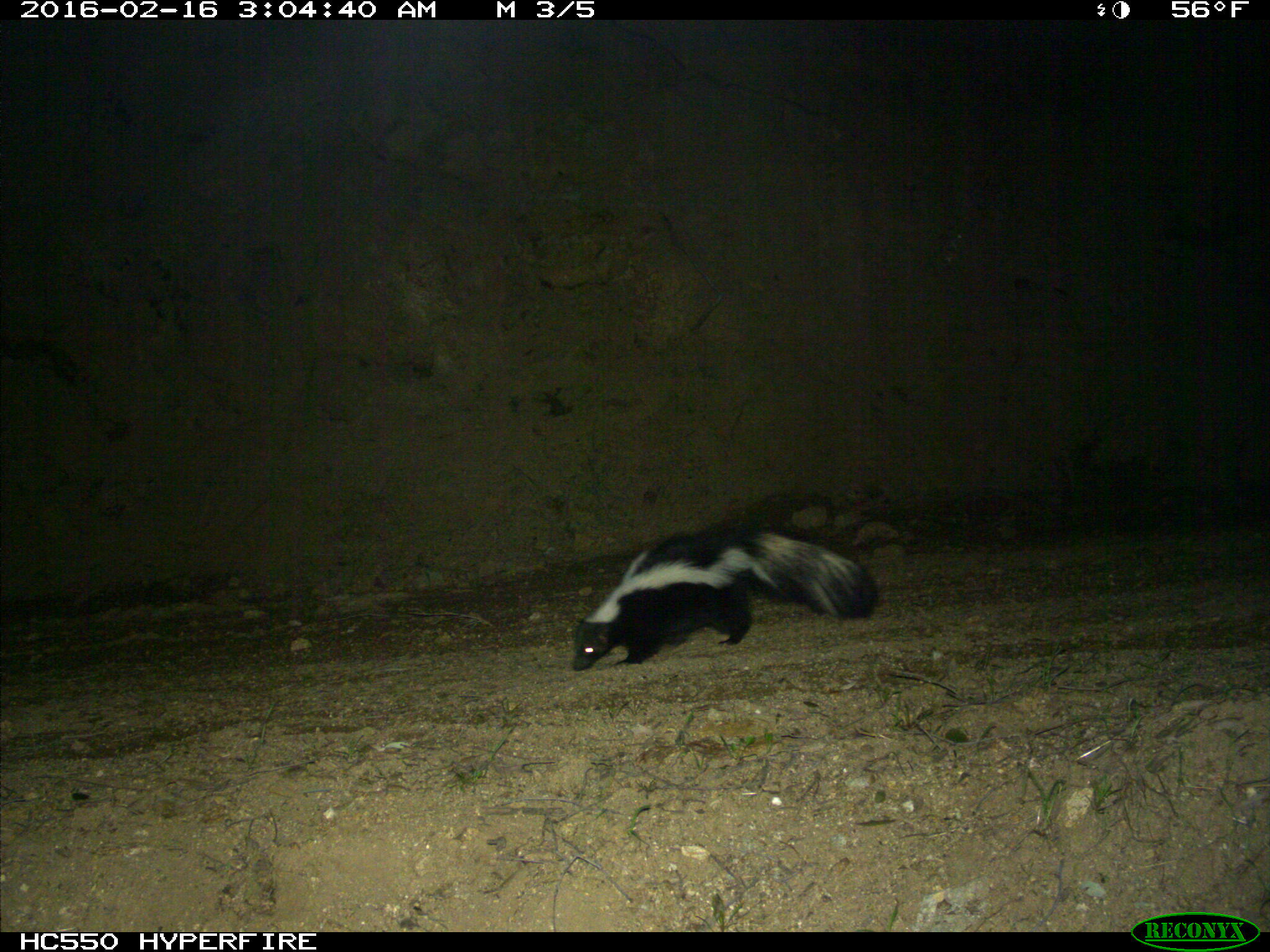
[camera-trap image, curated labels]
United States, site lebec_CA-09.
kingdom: Animalia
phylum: Chordata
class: Mammalia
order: Carnivora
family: Mephitidae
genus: Mephitis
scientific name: Mephitis mephitis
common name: striped skunk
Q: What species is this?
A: Mephitis mephitis (striped skunk).